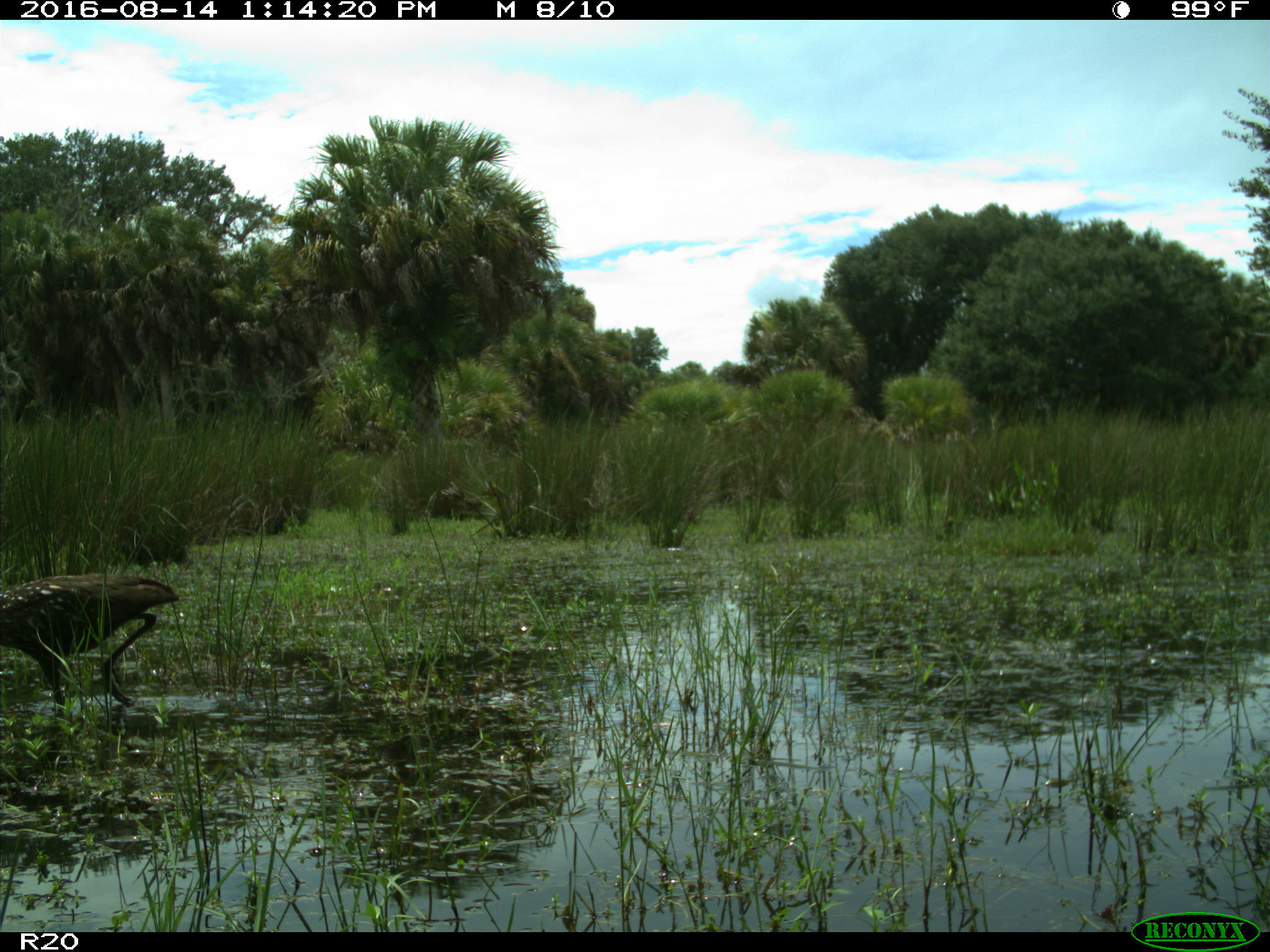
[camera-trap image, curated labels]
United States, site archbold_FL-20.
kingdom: Animalia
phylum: Chordata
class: Aves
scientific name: Aves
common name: birds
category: unidentified bird